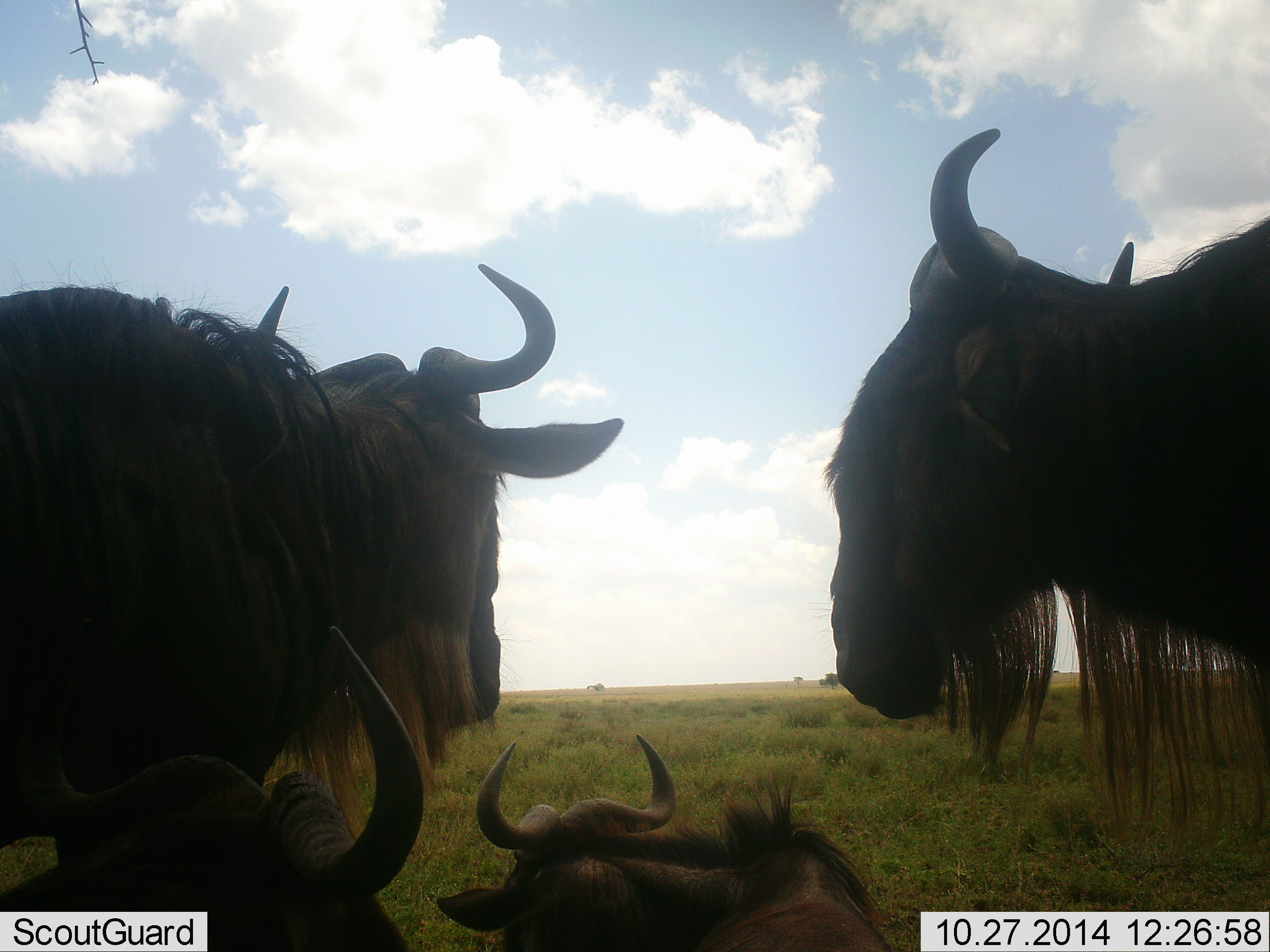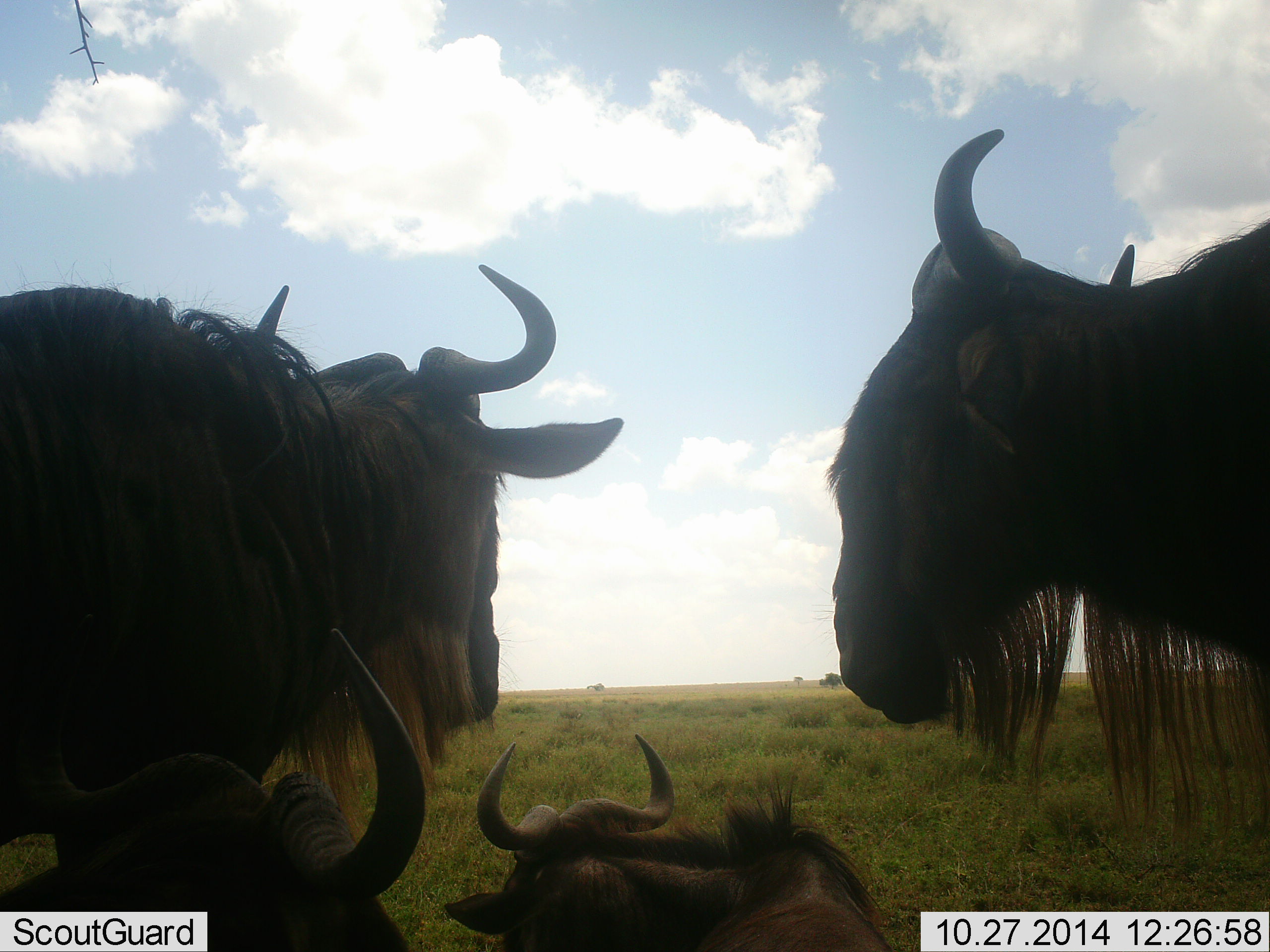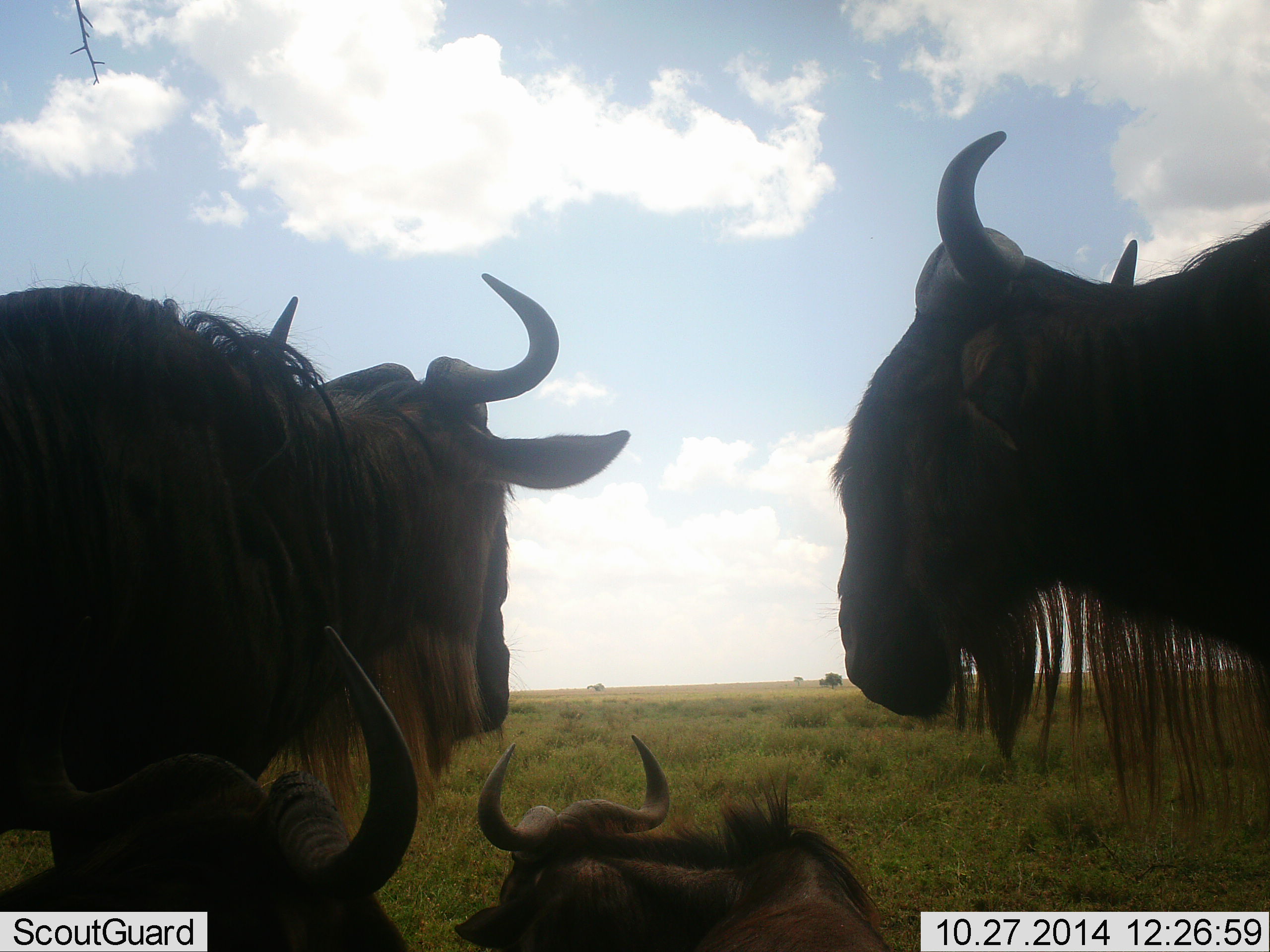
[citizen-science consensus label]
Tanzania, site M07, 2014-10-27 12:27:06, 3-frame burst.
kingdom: Animalia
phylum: Chordata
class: Mammalia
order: Artiodactyla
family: Bovidae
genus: Connochaetes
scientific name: Connochaetes taurinus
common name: blue wildebeest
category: wildebeest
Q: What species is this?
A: Wildebeest (blue wildebeest) (Connochaetes taurinus).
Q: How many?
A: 4.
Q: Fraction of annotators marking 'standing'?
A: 70%.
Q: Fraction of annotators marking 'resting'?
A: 90%.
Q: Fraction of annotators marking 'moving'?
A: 0%.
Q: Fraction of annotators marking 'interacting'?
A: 10%.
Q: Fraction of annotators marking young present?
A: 0%.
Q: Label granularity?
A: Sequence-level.